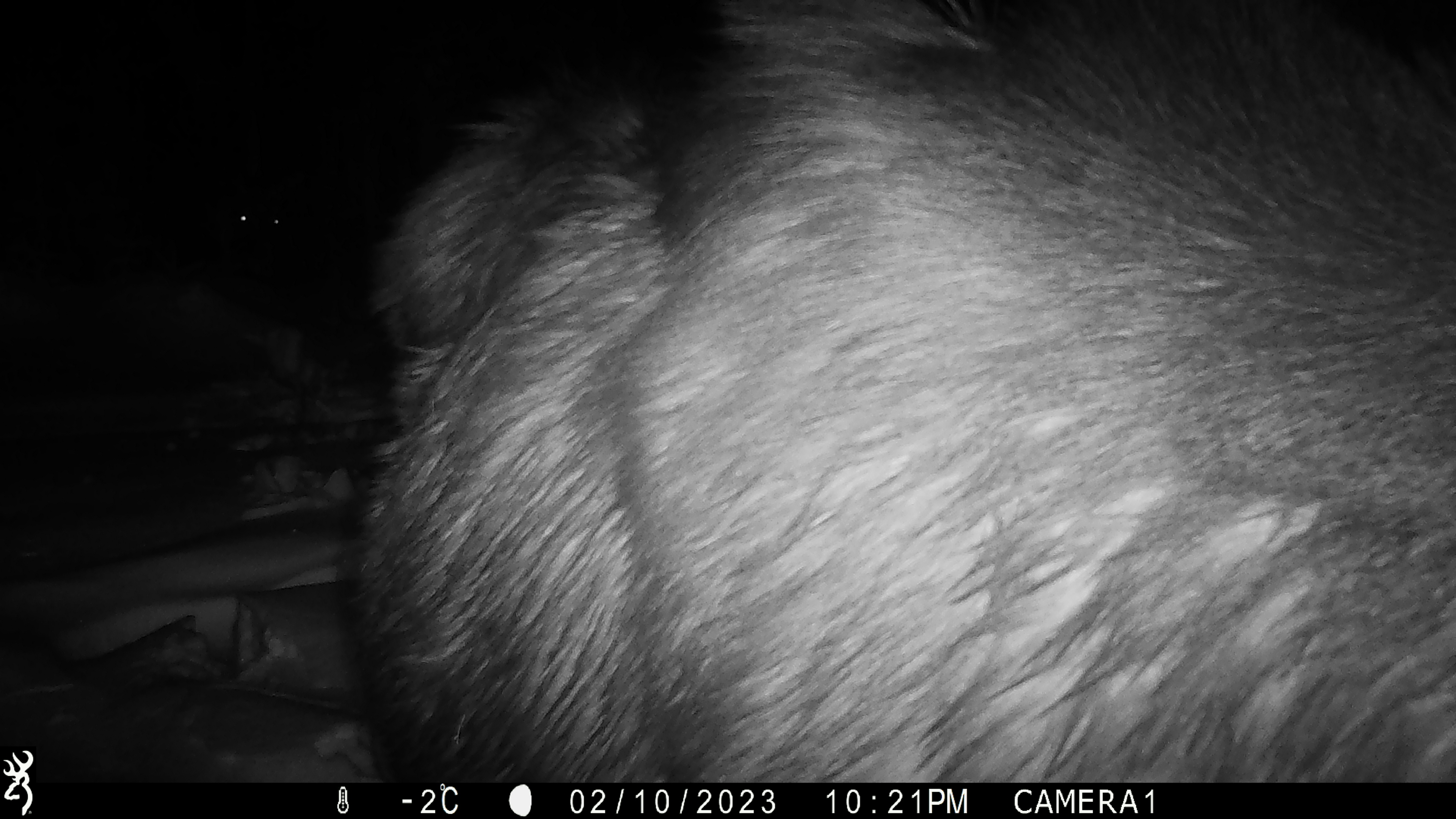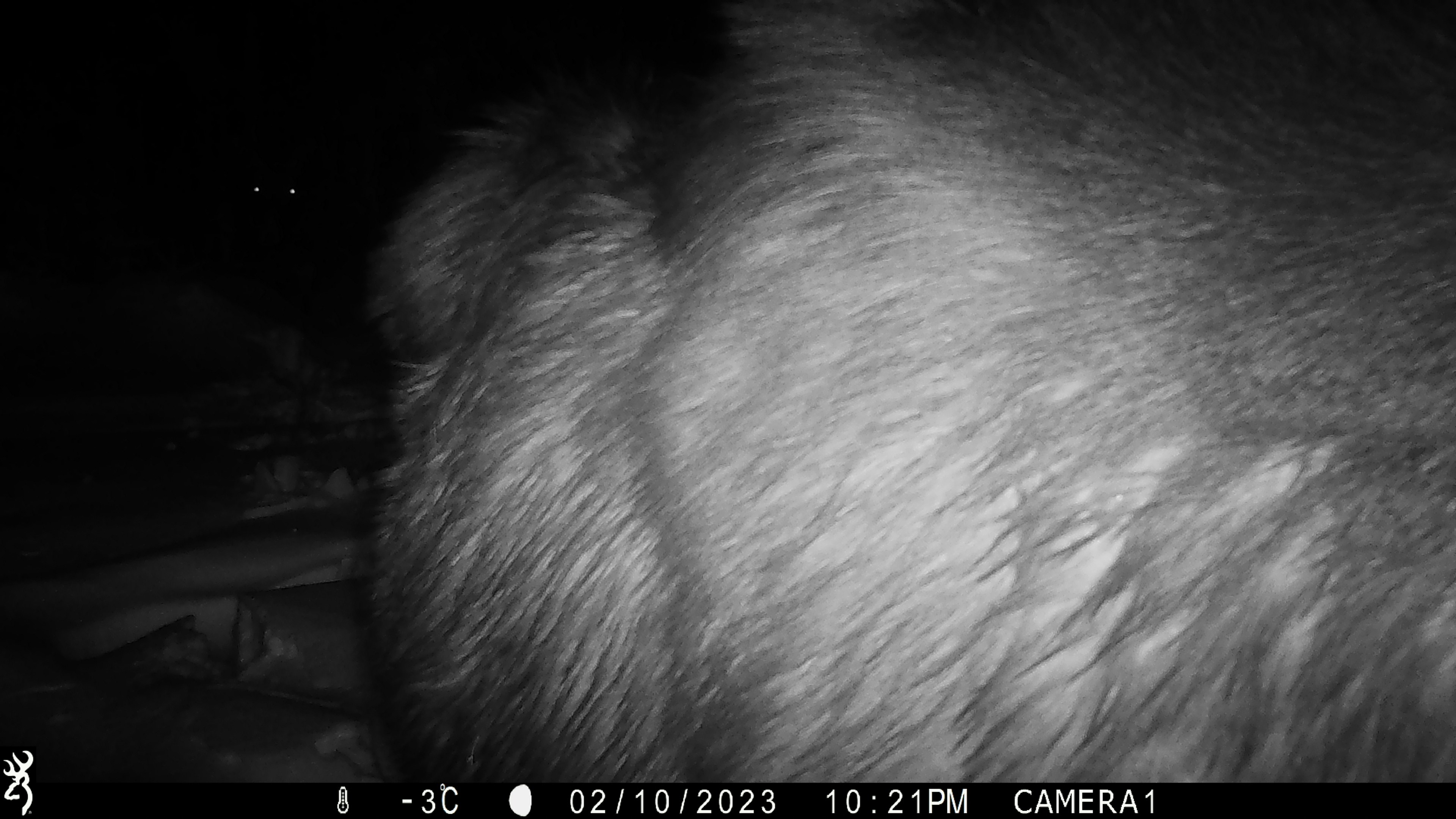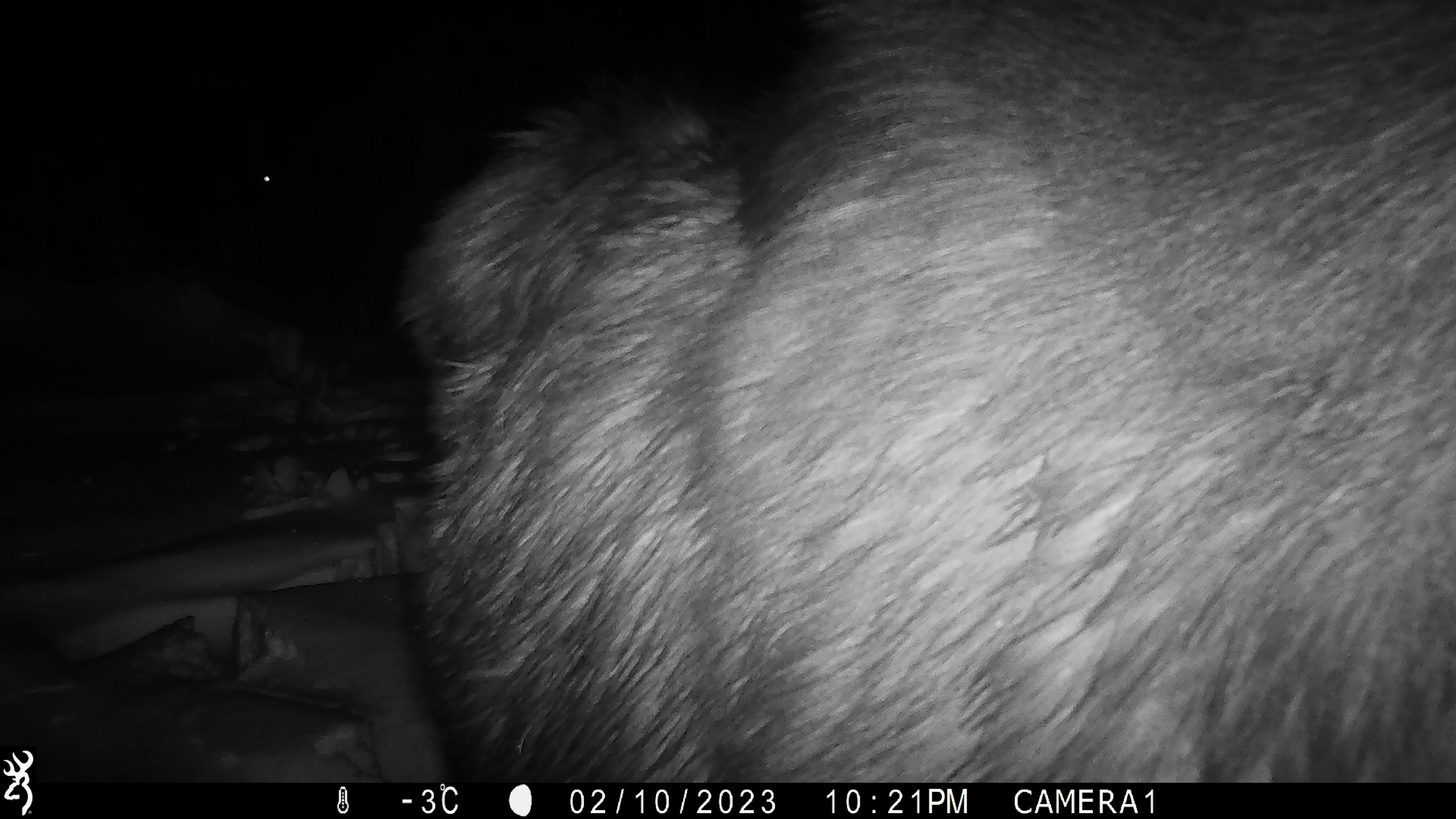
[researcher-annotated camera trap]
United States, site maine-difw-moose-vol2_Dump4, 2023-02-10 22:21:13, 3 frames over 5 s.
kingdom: Animalia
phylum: Chordata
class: Mammalia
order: Artiodactyla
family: Cervidae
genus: Alces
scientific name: Alces alces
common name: moose